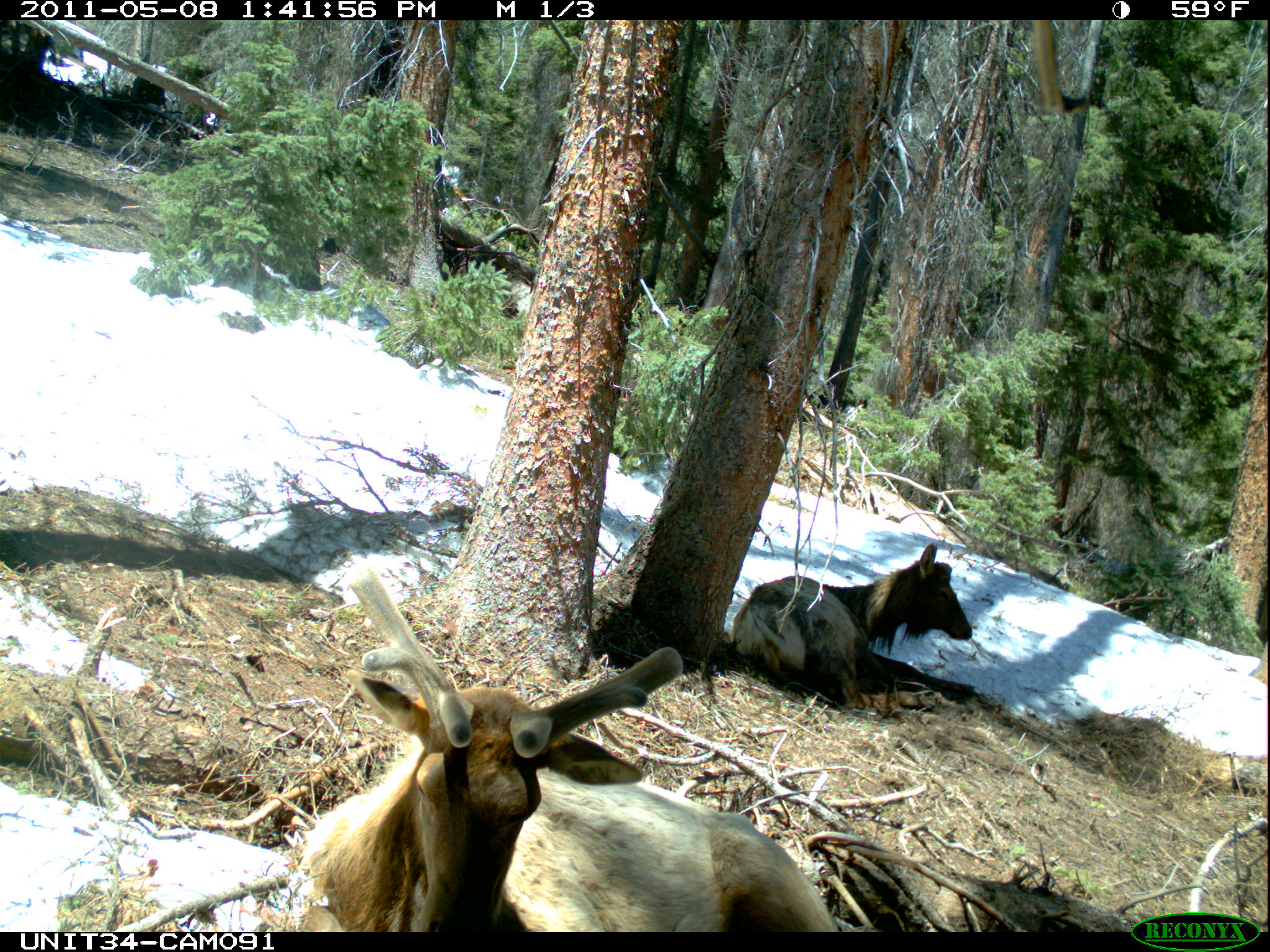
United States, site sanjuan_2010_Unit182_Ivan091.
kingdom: Animalia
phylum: Chordata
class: Mammalia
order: Artiodactyla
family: Cervidae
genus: Cervus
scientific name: Cervus elaphus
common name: red deer